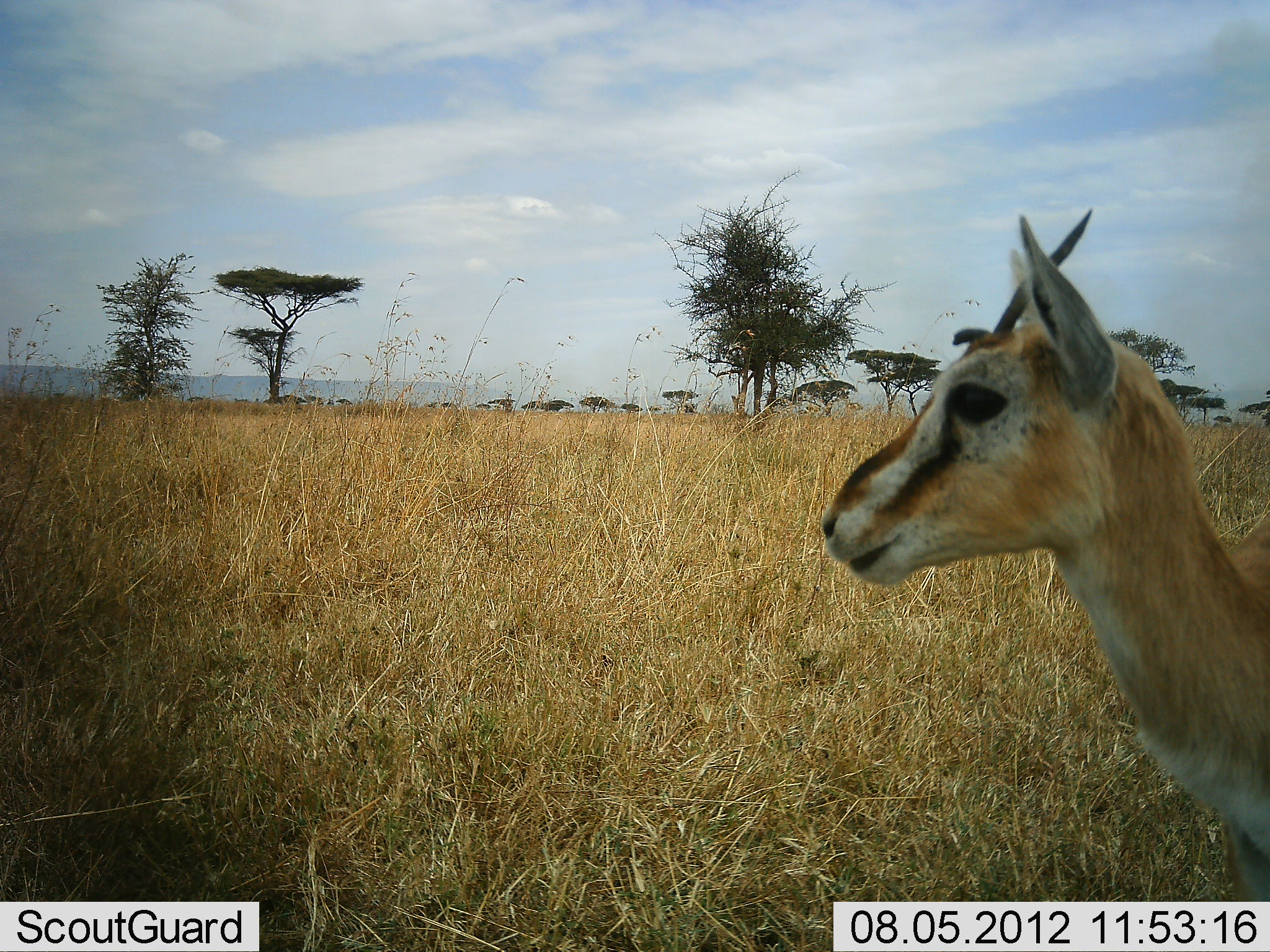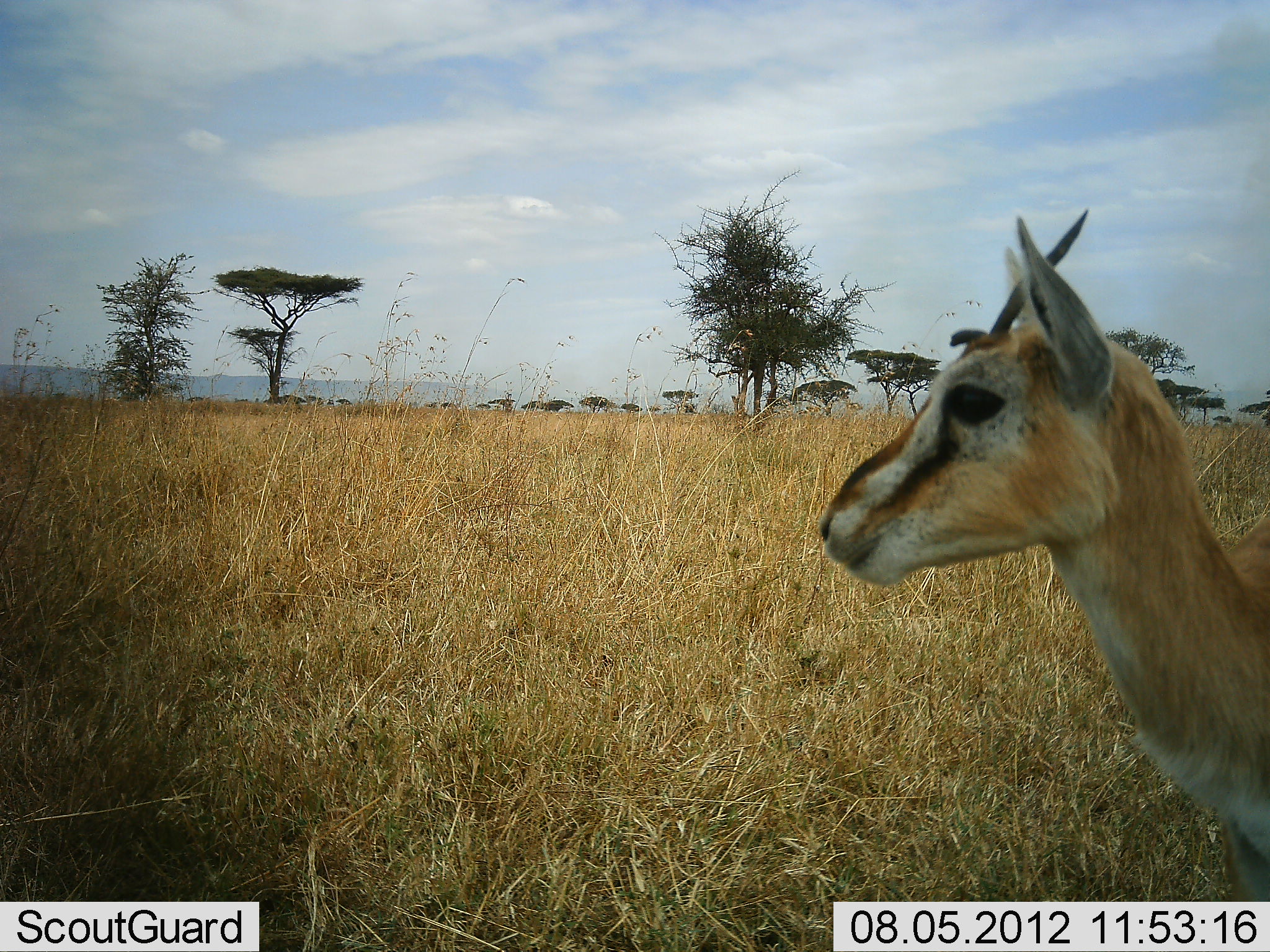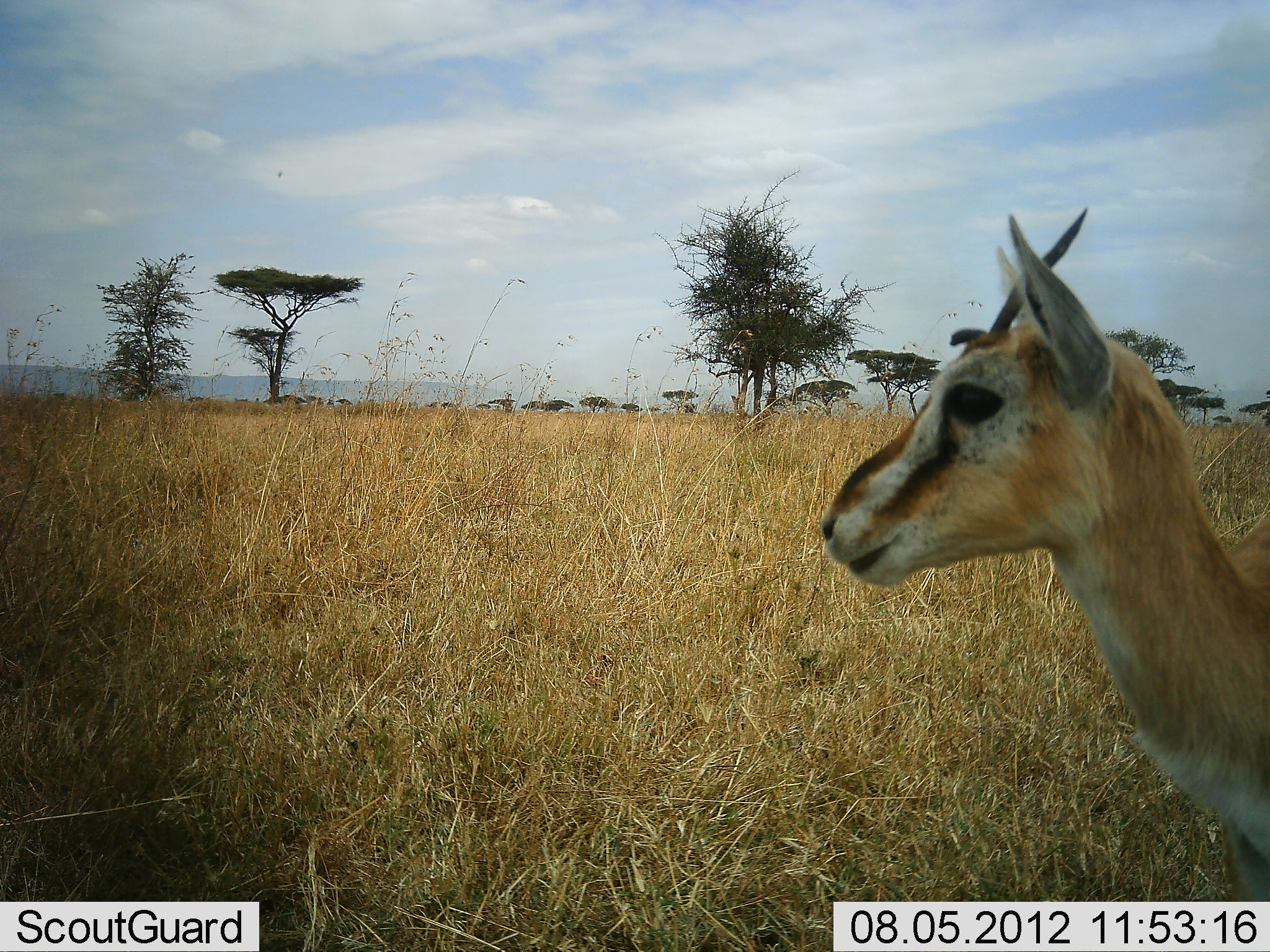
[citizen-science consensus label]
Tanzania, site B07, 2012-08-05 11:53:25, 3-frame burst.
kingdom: Animalia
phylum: Chordata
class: Mammalia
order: Artiodactyla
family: Bovidae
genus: Eudorcas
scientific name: Eudorcas thomsonii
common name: thomson's gazelle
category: gazellethomsons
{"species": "gazellethomsons (thomson's gazelle) (Eudorcas thomsonii)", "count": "1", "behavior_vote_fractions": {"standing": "70%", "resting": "0%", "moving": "0%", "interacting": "0%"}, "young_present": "0%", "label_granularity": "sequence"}